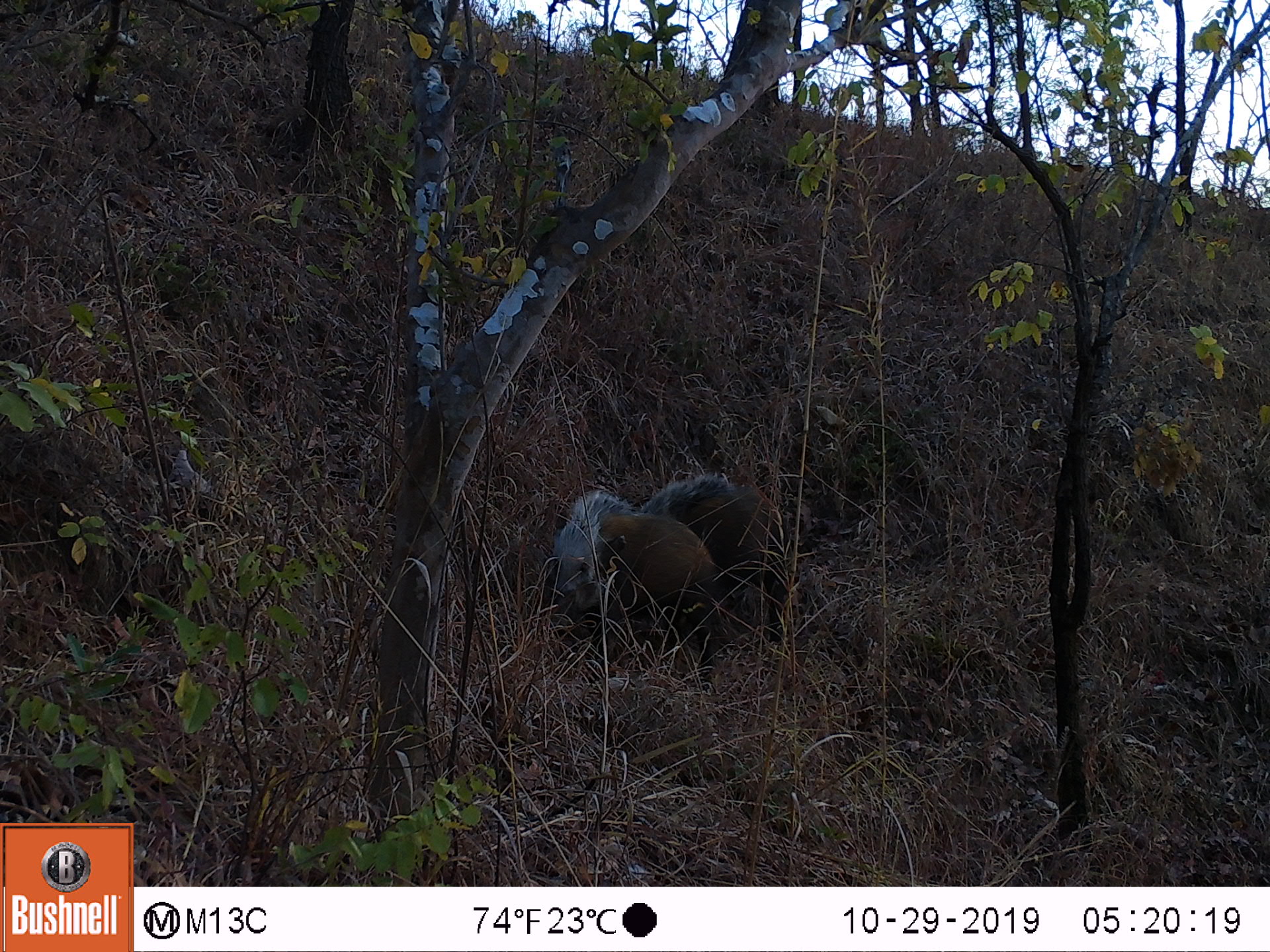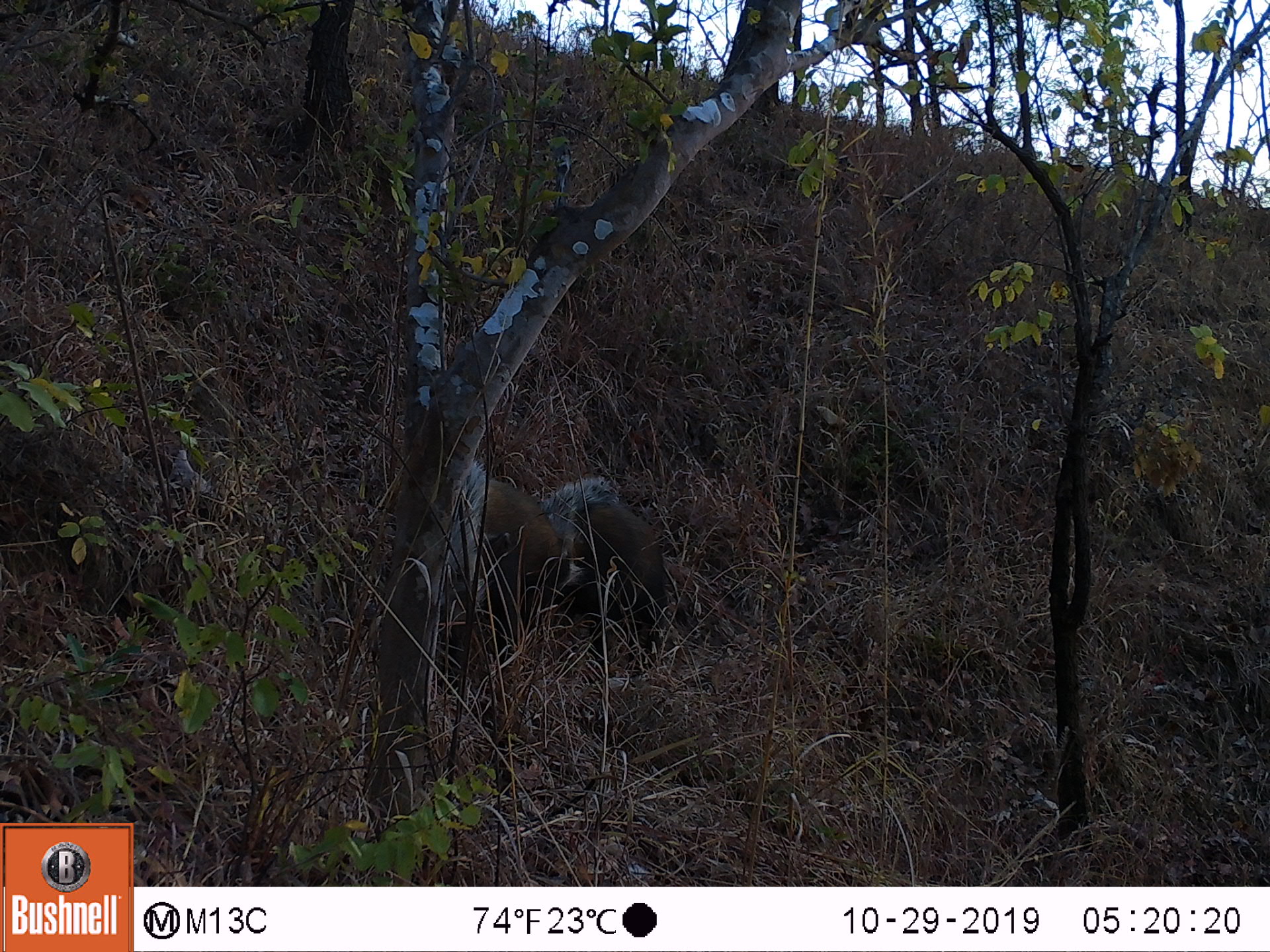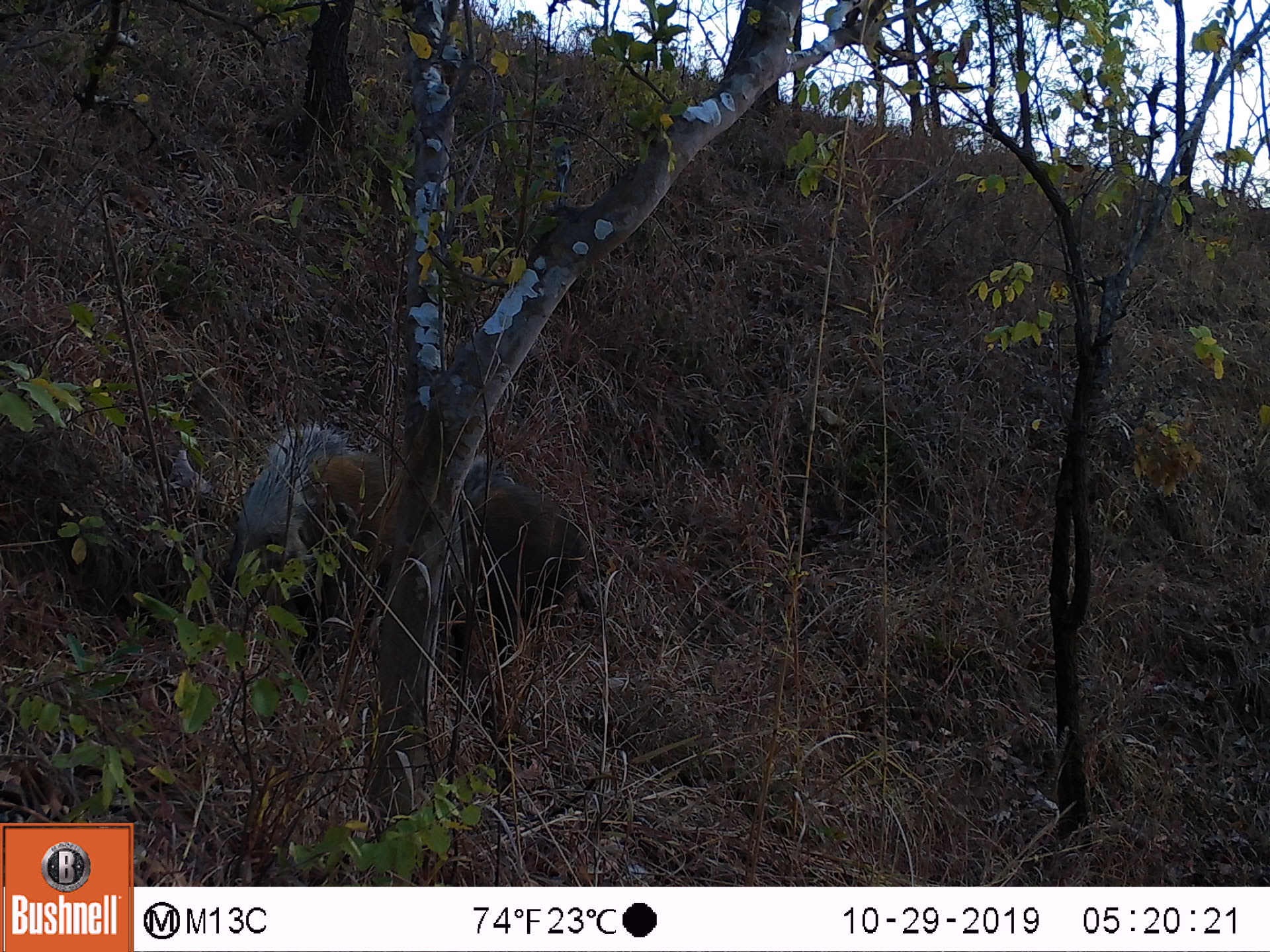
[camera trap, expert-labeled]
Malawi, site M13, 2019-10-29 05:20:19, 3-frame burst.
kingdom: Animalia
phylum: Chordata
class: Mammalia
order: Artiodactyla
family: Suidae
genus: Potamochoerus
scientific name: Potamochoerus larvatus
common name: bushpig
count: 2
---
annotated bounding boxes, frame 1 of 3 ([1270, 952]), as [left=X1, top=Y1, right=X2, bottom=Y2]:
bushpig: [left=546, top=482, right=715, bottom=623]; [left=635, top=478, right=790, bottom=582]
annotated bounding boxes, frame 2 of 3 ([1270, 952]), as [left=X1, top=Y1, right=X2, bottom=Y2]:
bushpig: [left=533, top=474, right=668, bottom=612]; [left=451, top=458, right=558, bottom=613]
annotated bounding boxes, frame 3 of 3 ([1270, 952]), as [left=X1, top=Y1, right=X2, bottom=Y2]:
bushpig: [left=235, top=418, right=400, bottom=597]; [left=463, top=451, right=590, bottom=604]